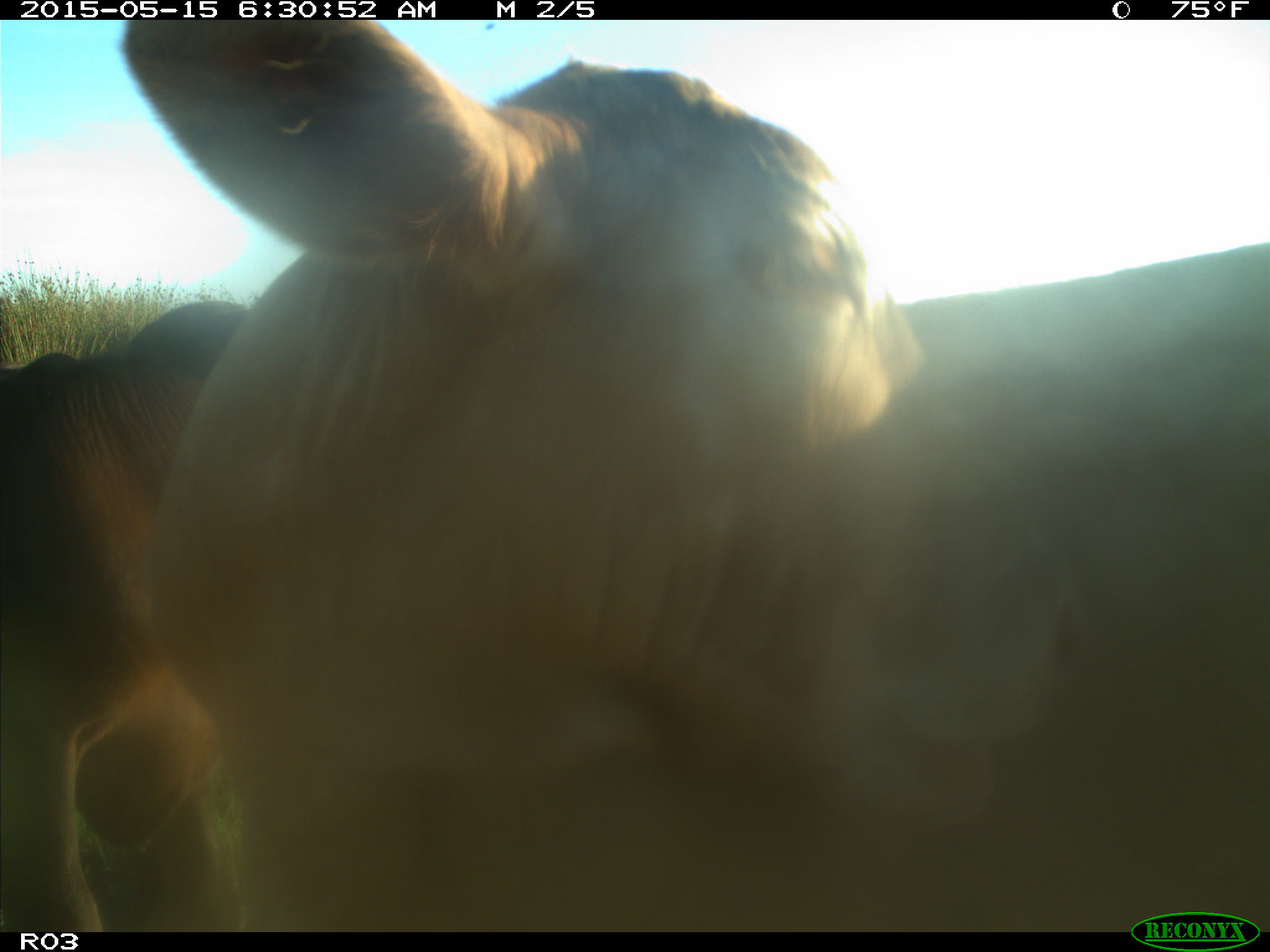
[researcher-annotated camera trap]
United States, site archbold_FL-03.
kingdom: Animalia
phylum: Chordata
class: Mammalia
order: Artiodactyla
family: Bovidae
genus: Bos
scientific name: Bos taurus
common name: domestic cow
Bos taurus (domestic cow).